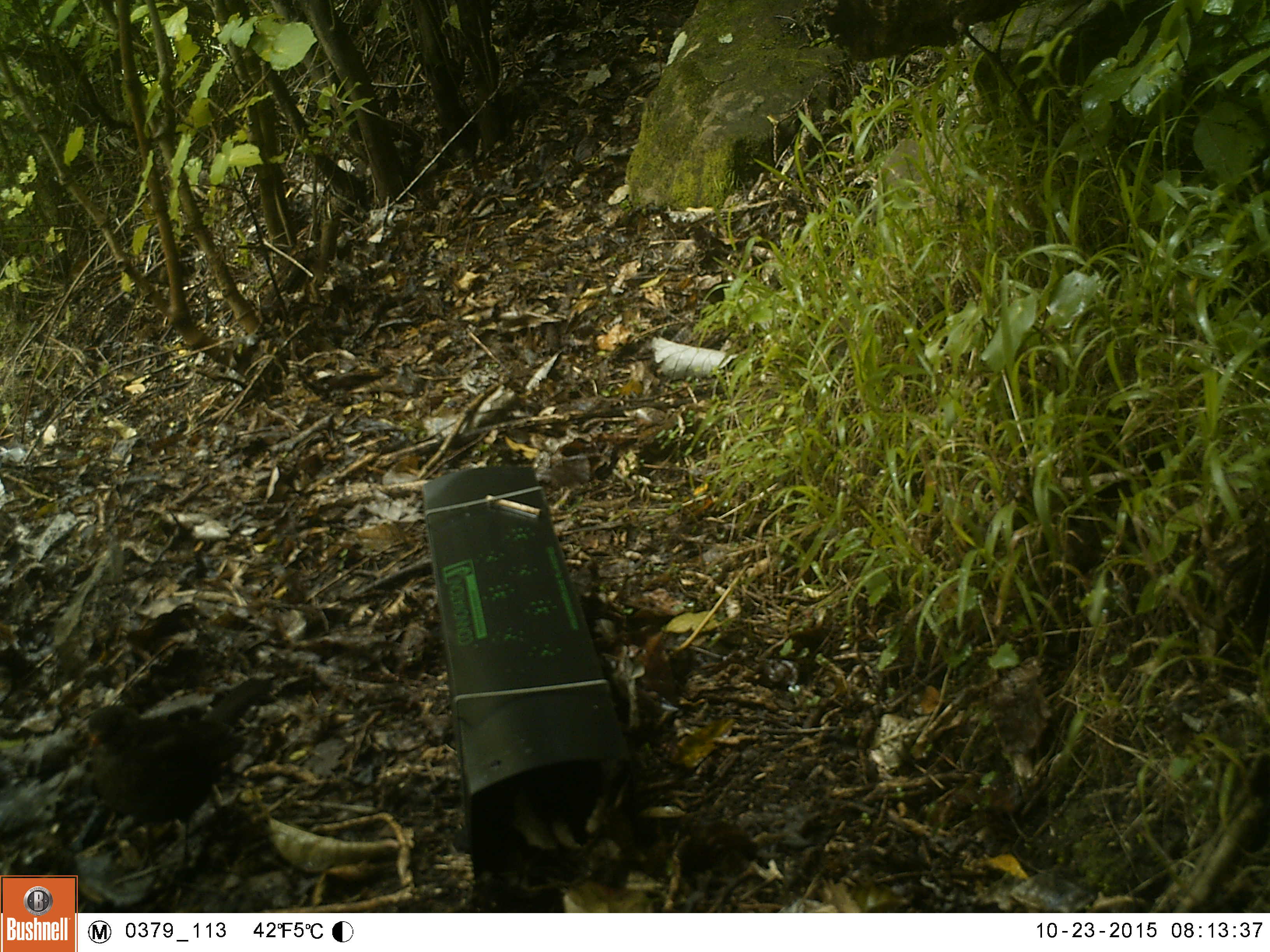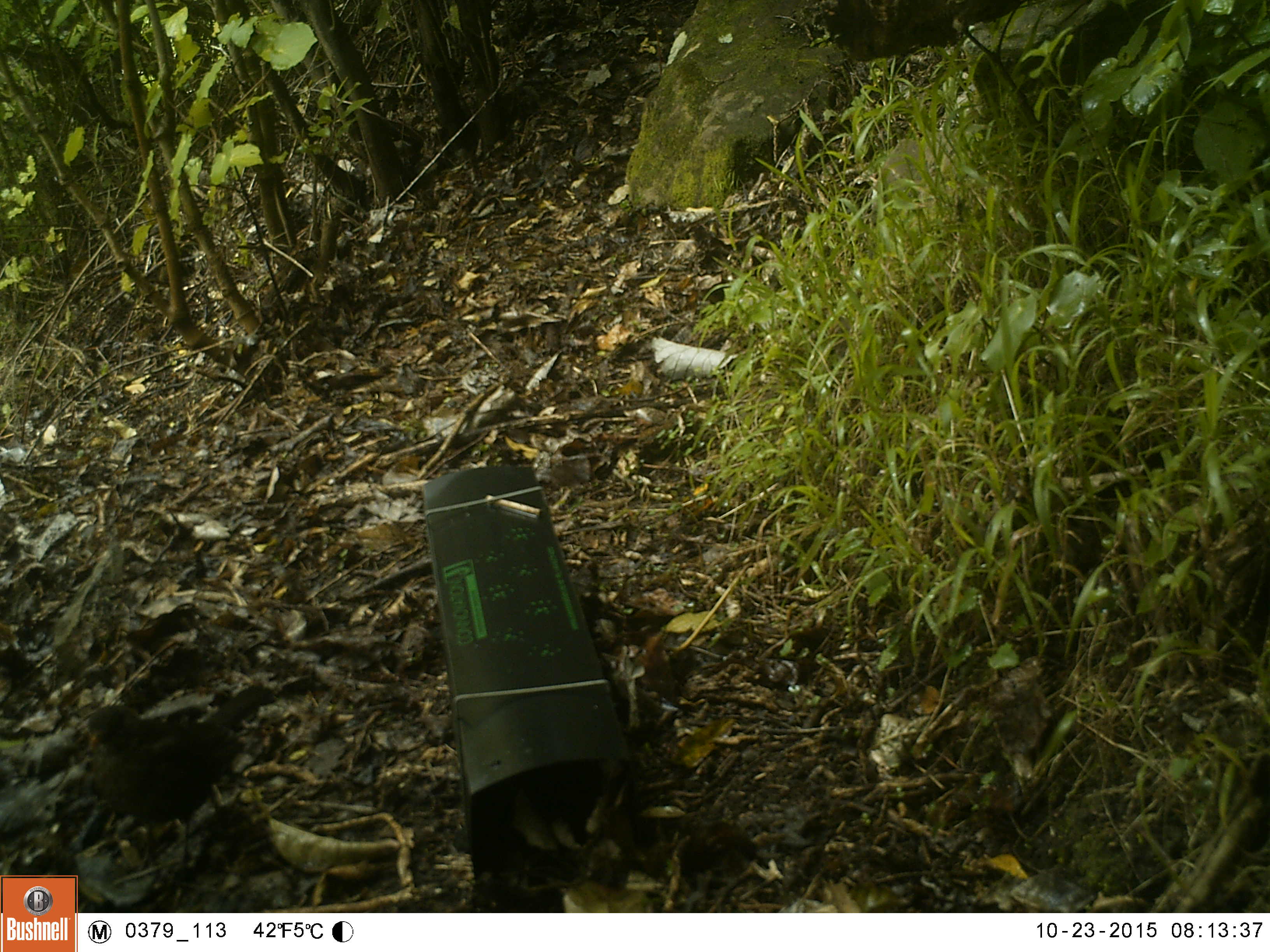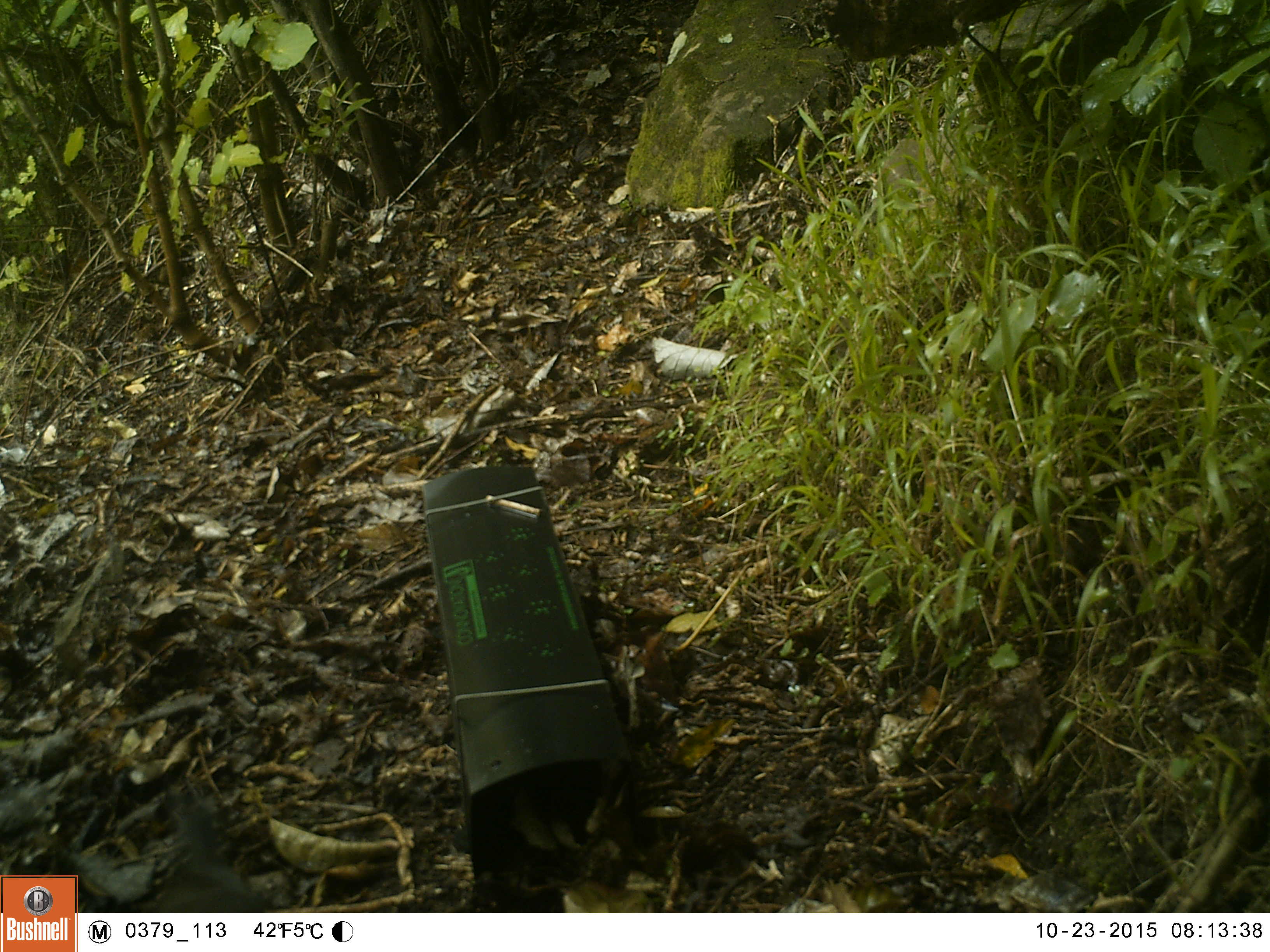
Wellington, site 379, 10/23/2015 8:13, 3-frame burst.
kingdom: Animalia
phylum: Chordata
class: Aves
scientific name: Aves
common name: bird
Bird (Aves).